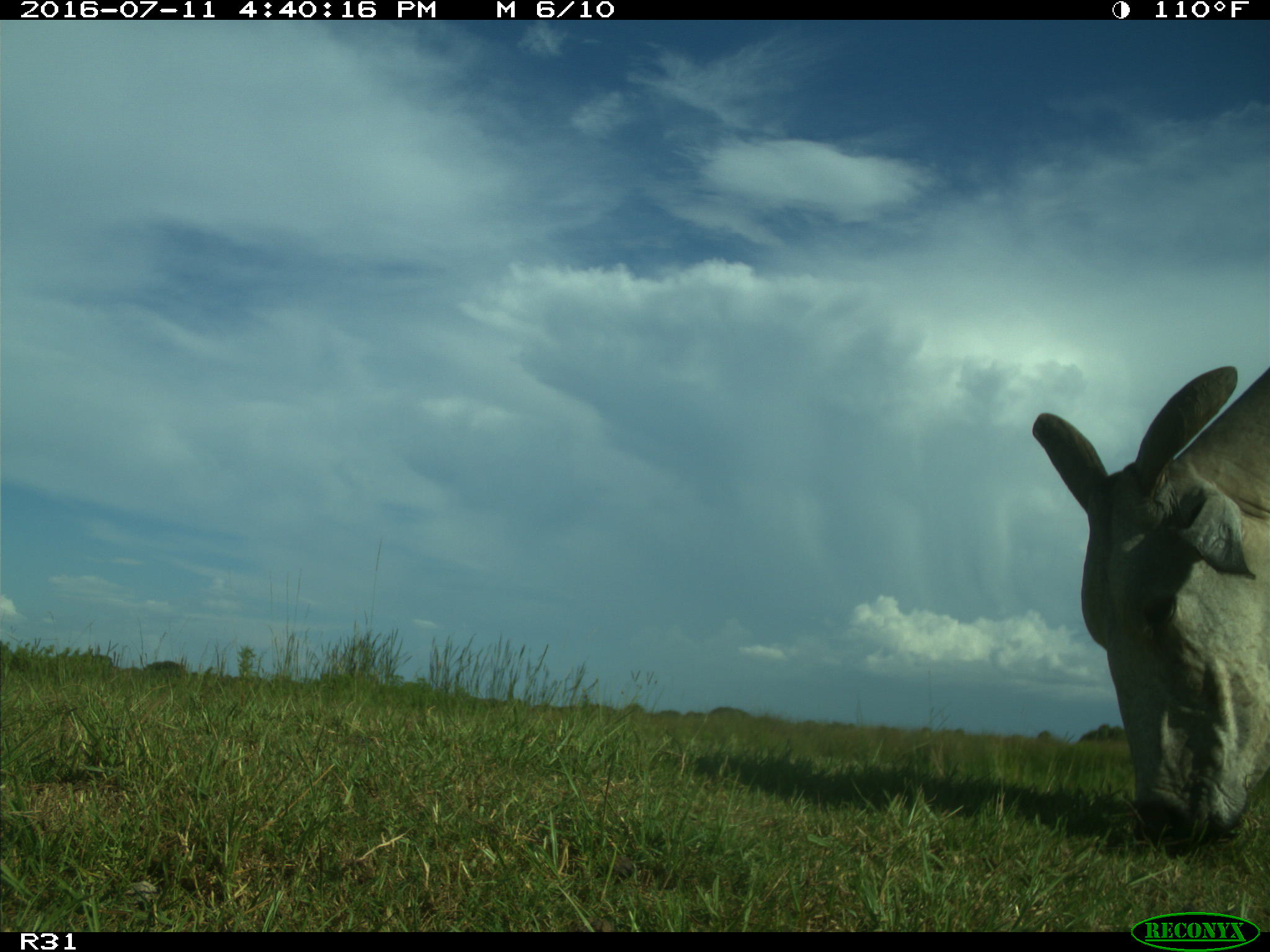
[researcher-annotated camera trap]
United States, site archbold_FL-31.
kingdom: Animalia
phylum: Chordata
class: Mammalia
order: Artiodactyla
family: Bovidae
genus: Bos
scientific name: Bos taurus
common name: domestic cow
Bos taurus (domestic cow).